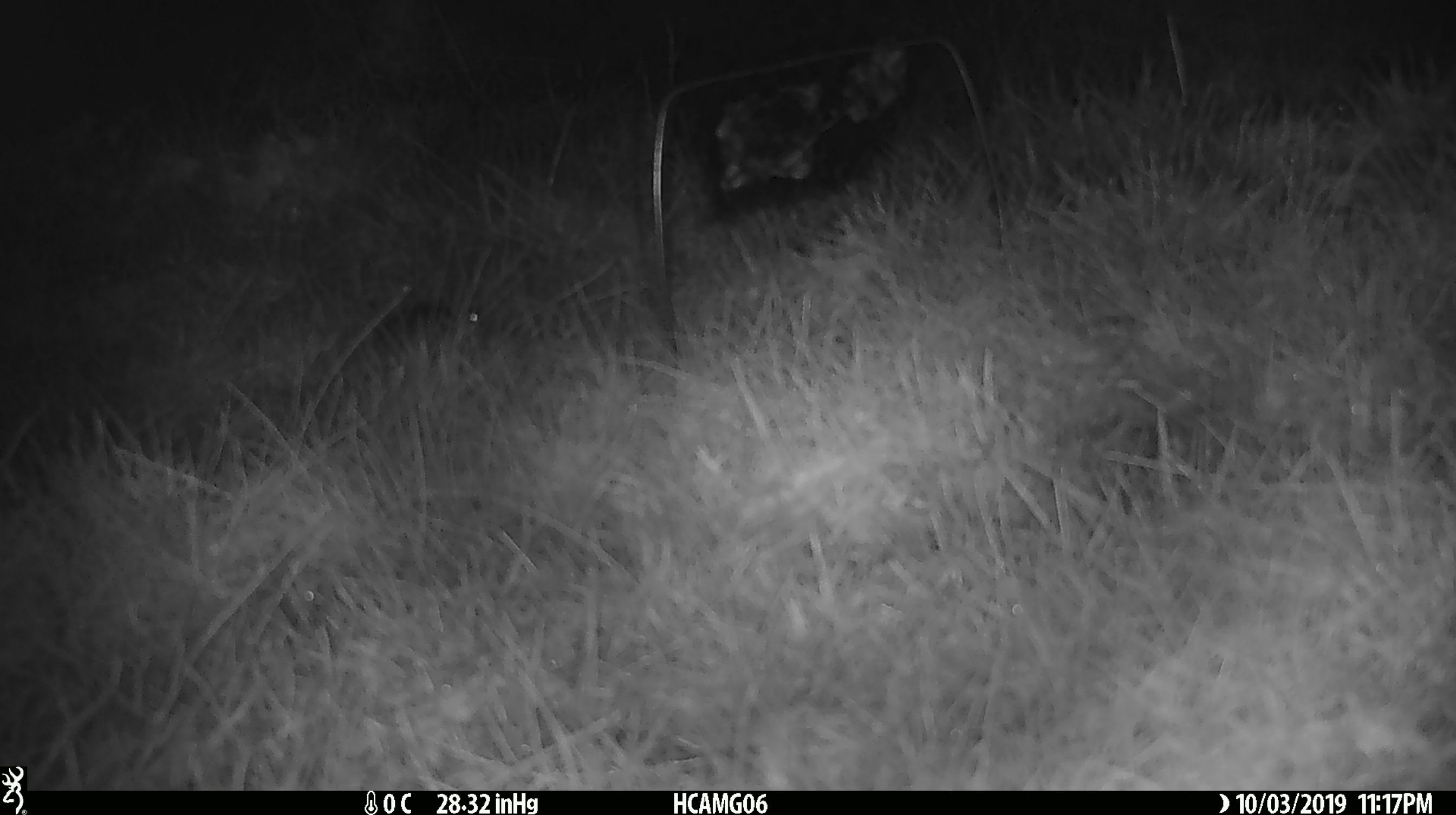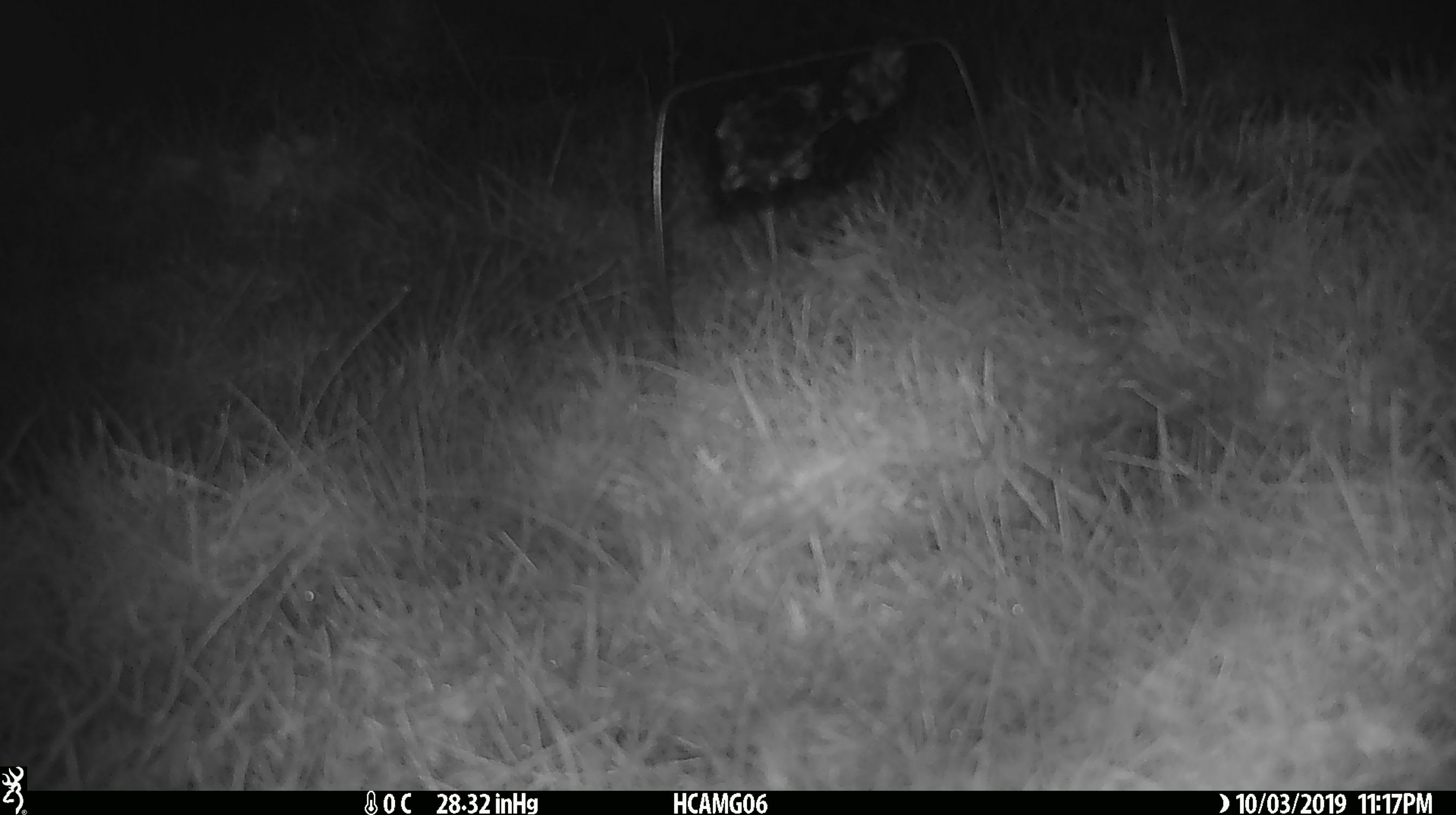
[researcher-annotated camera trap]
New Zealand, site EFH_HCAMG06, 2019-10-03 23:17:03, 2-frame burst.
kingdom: Animalia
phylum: Chordata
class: Mammalia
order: Rodentia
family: Muridae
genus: Mus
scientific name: Mus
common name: mouse